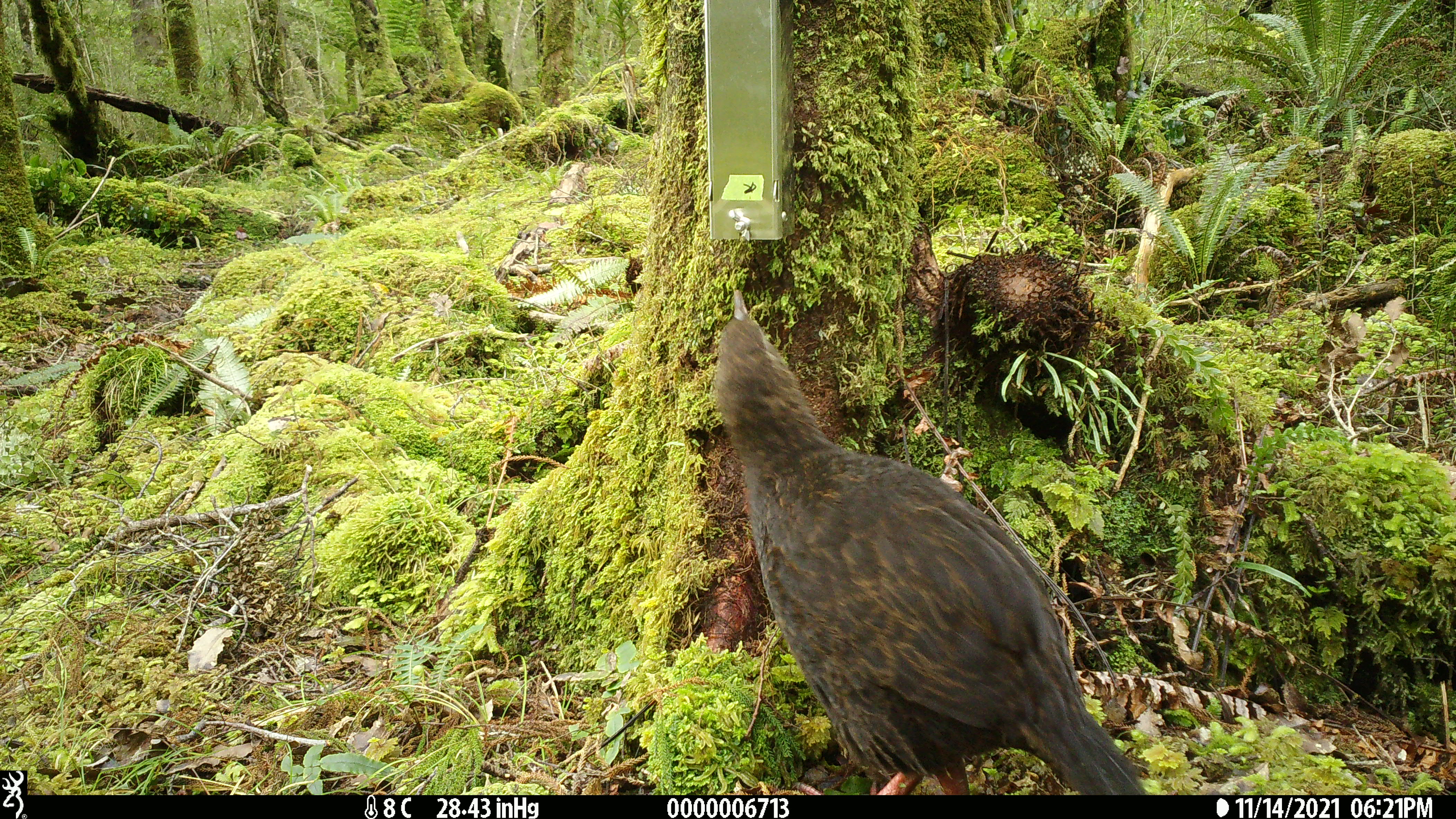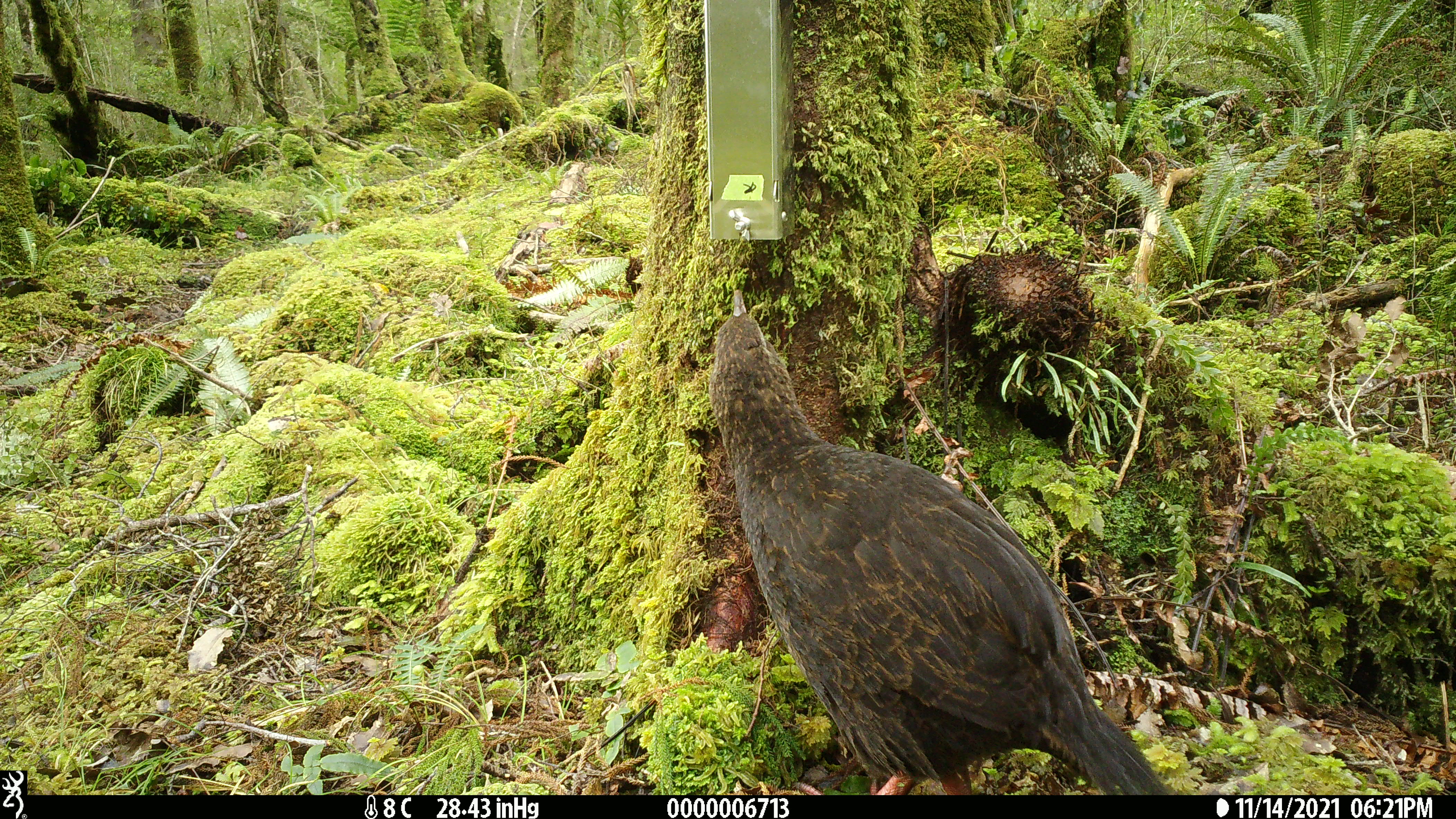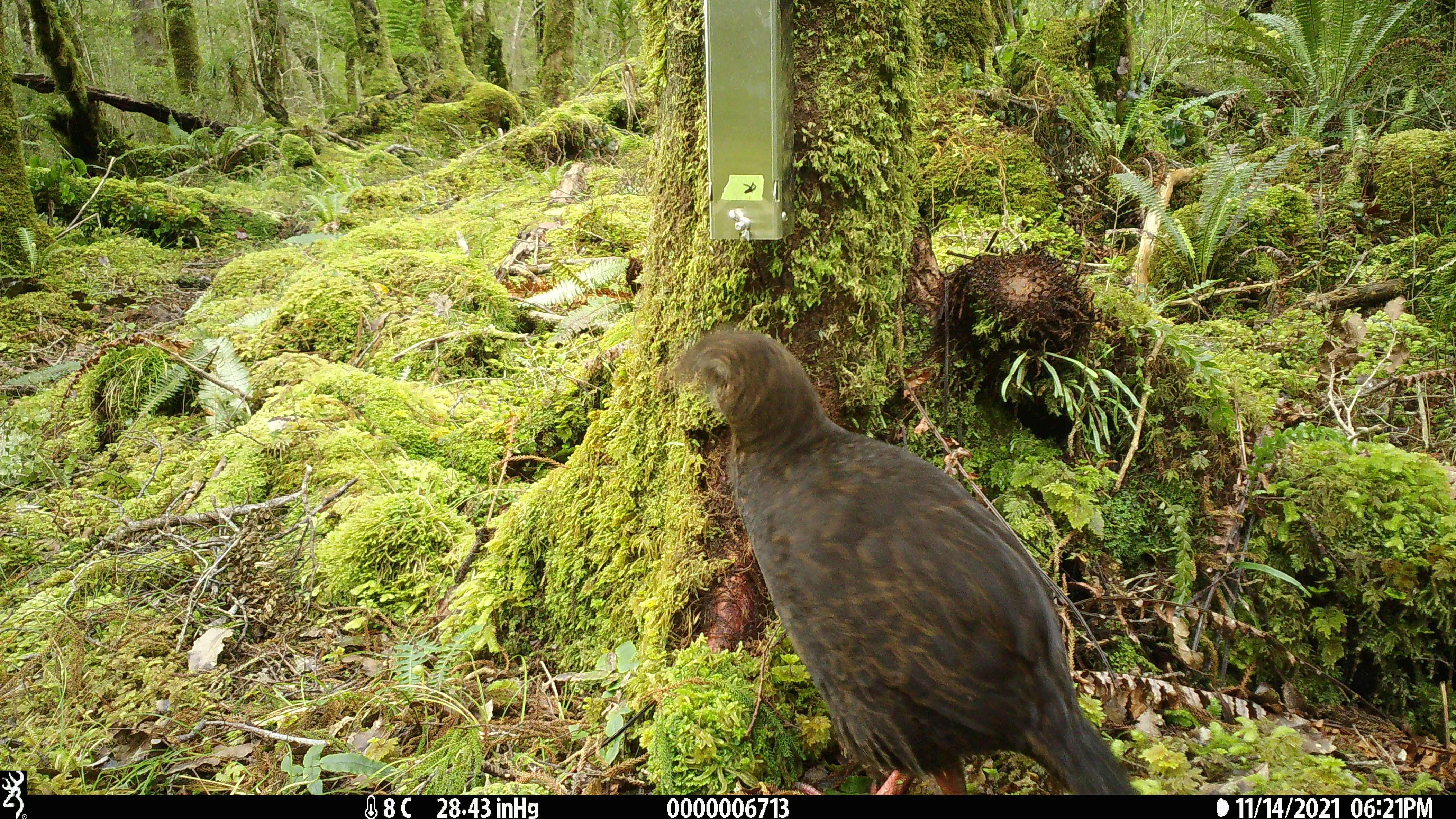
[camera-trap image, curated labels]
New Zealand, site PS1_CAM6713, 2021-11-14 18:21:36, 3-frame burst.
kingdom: Animalia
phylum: Chordata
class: Aves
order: Gruiformes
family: Rallidae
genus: Gallirallus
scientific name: Gallirallus australis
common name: weka